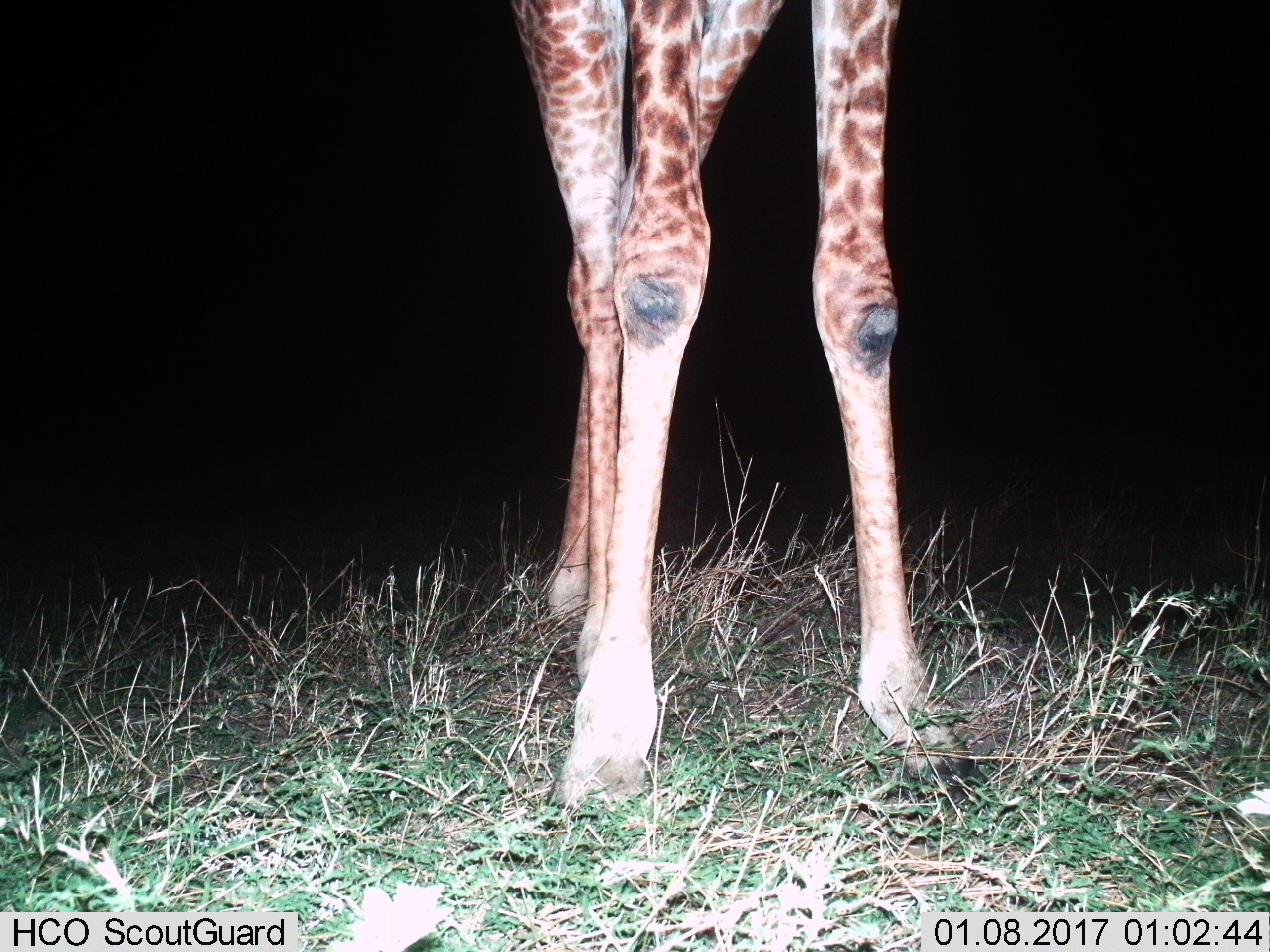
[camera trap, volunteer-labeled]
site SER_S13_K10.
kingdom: Animalia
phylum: Chordata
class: Mammalia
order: Artiodactyla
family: Giraffidae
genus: Giraffa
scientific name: Giraffa camelopardalis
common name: giraffe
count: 1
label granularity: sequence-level